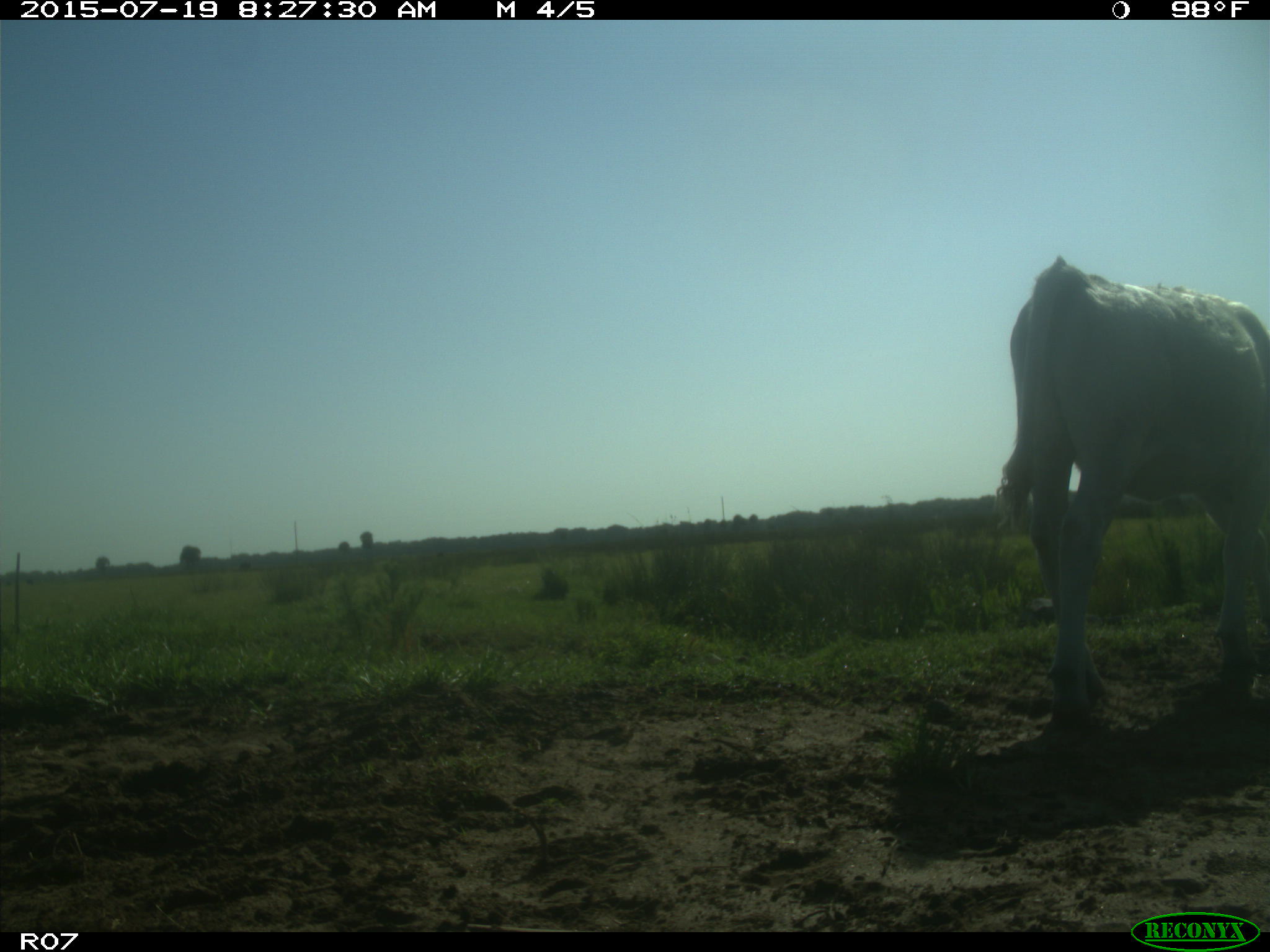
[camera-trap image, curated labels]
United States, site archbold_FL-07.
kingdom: Animalia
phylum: Chordata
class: Mammalia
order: Artiodactyla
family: Bovidae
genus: Bos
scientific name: Bos taurus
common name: domestic cow